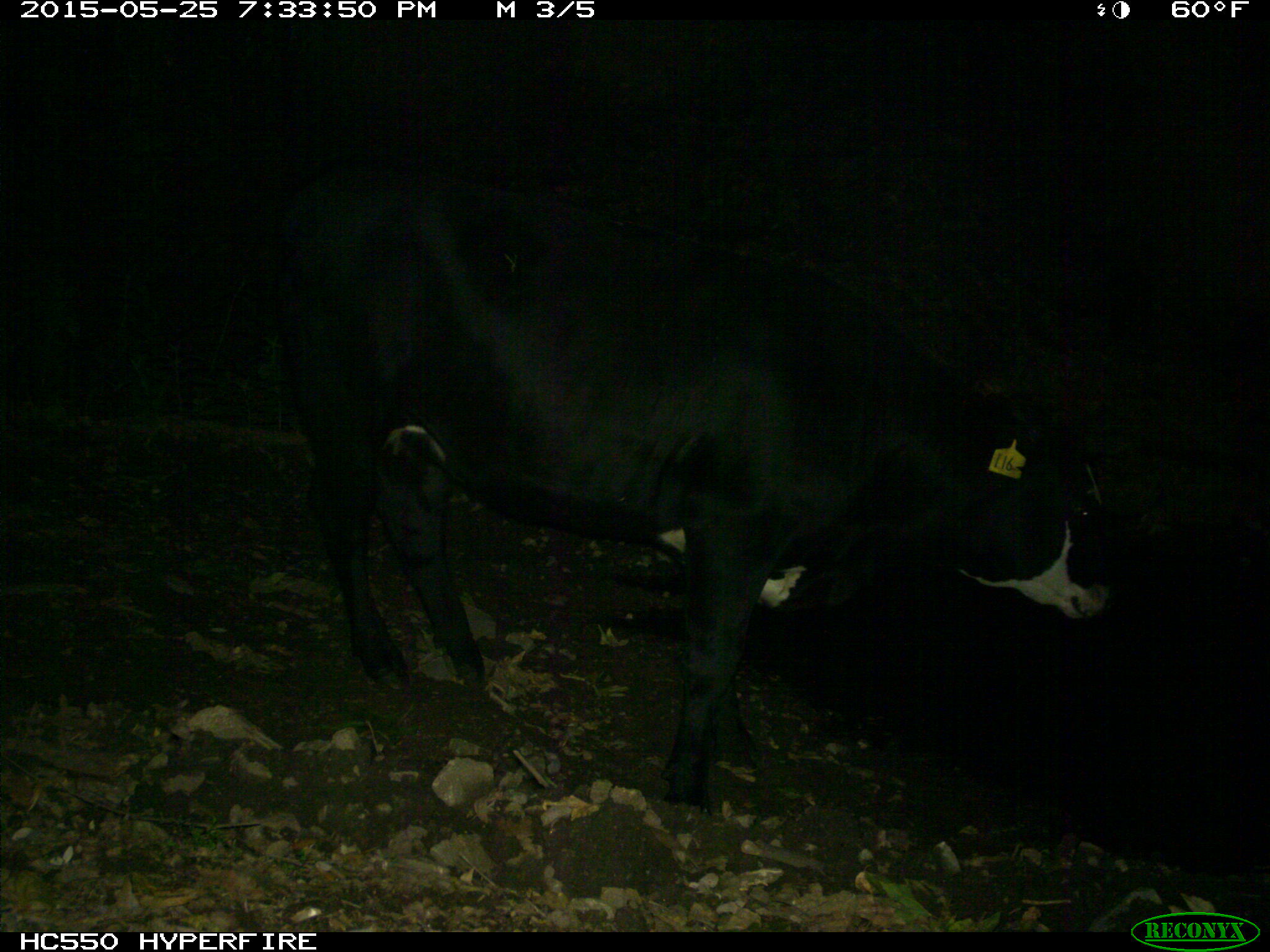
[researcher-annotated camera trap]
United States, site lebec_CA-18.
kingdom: Animalia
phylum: Chordata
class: Mammalia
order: Artiodactyla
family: Bovidae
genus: Bos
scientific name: Bos taurus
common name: domestic cow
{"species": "Bos taurus (domestic cow)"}